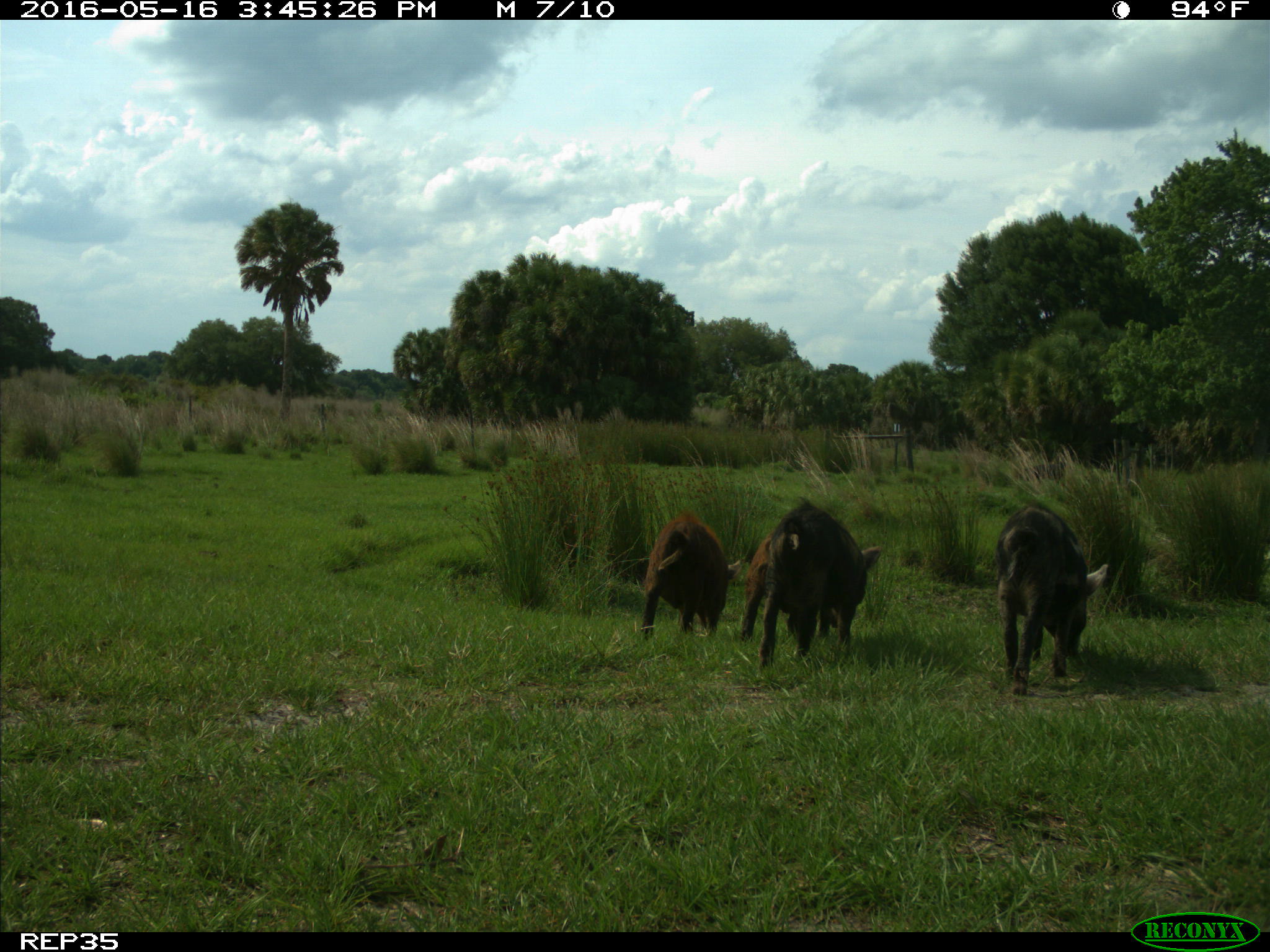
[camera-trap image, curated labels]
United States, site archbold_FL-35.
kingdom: Animalia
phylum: Chordata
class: Mammalia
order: Artiodactyla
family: Suidae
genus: Sus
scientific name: Sus scrofa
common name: wild boar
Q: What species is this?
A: Sus scrofa (wild boar).